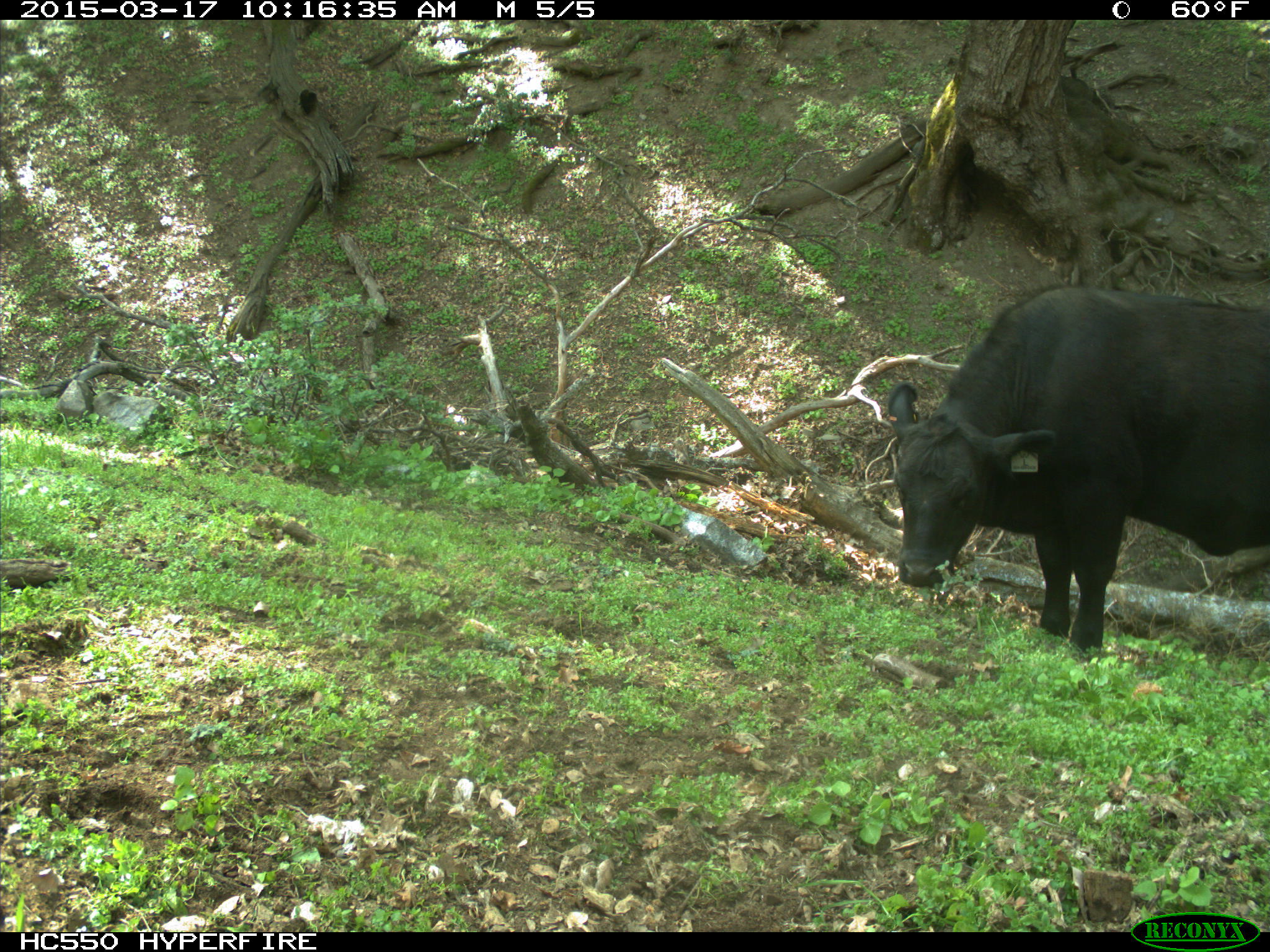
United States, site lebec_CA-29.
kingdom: Animalia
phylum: Chordata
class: Mammalia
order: Artiodactyla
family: Bovidae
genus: Bos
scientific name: Bos taurus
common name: domestic cow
Bos taurus (domestic cow).